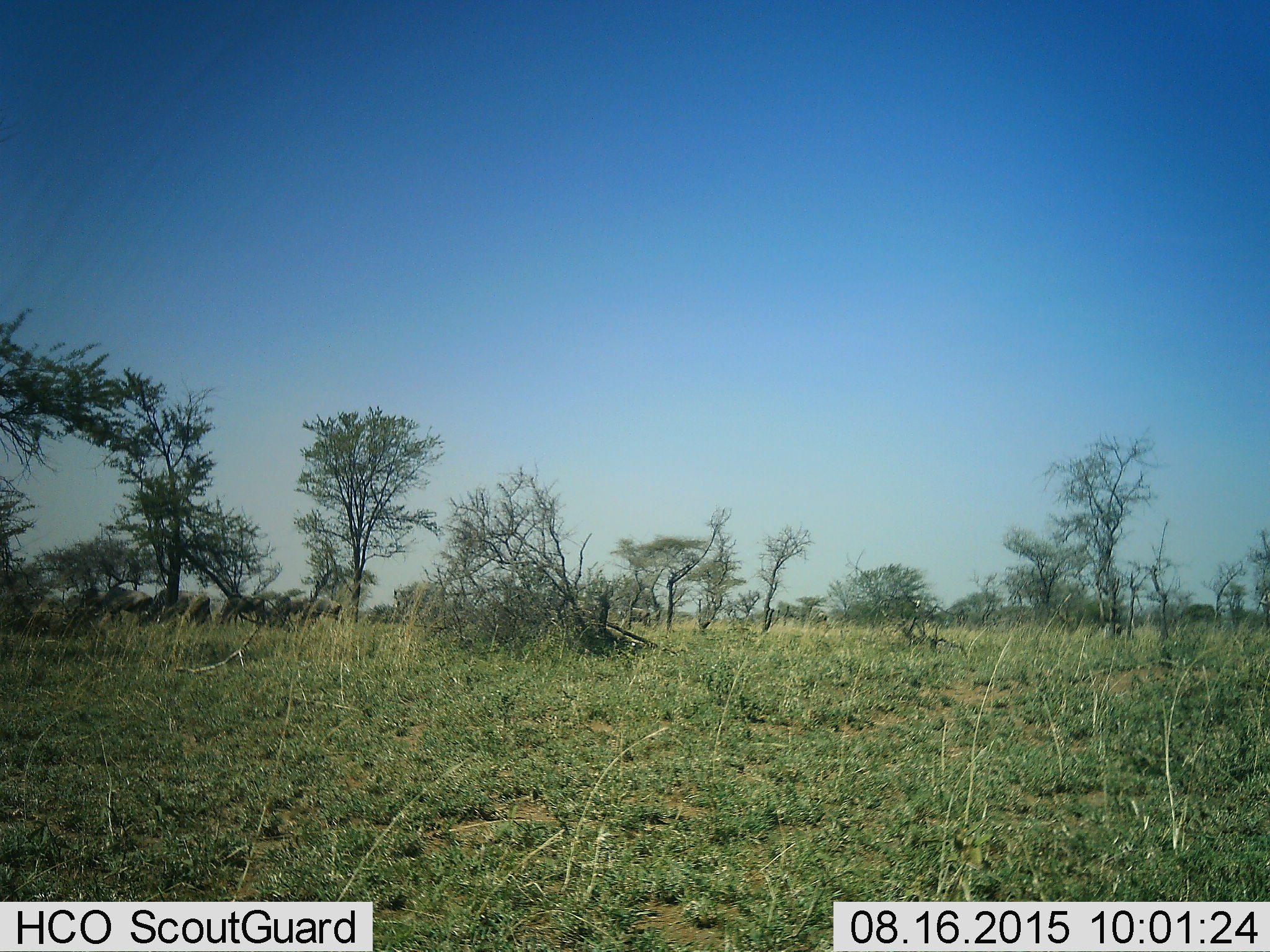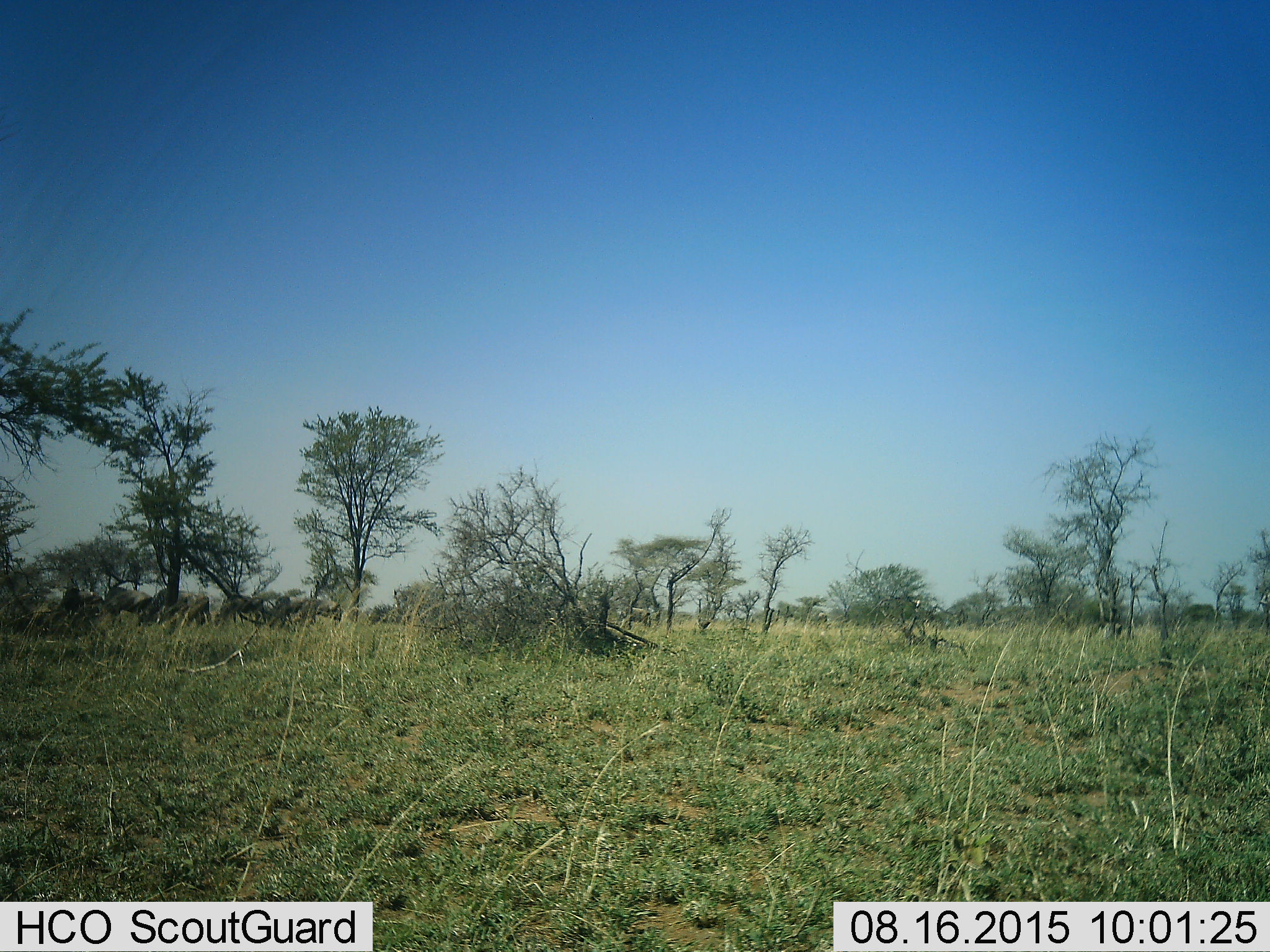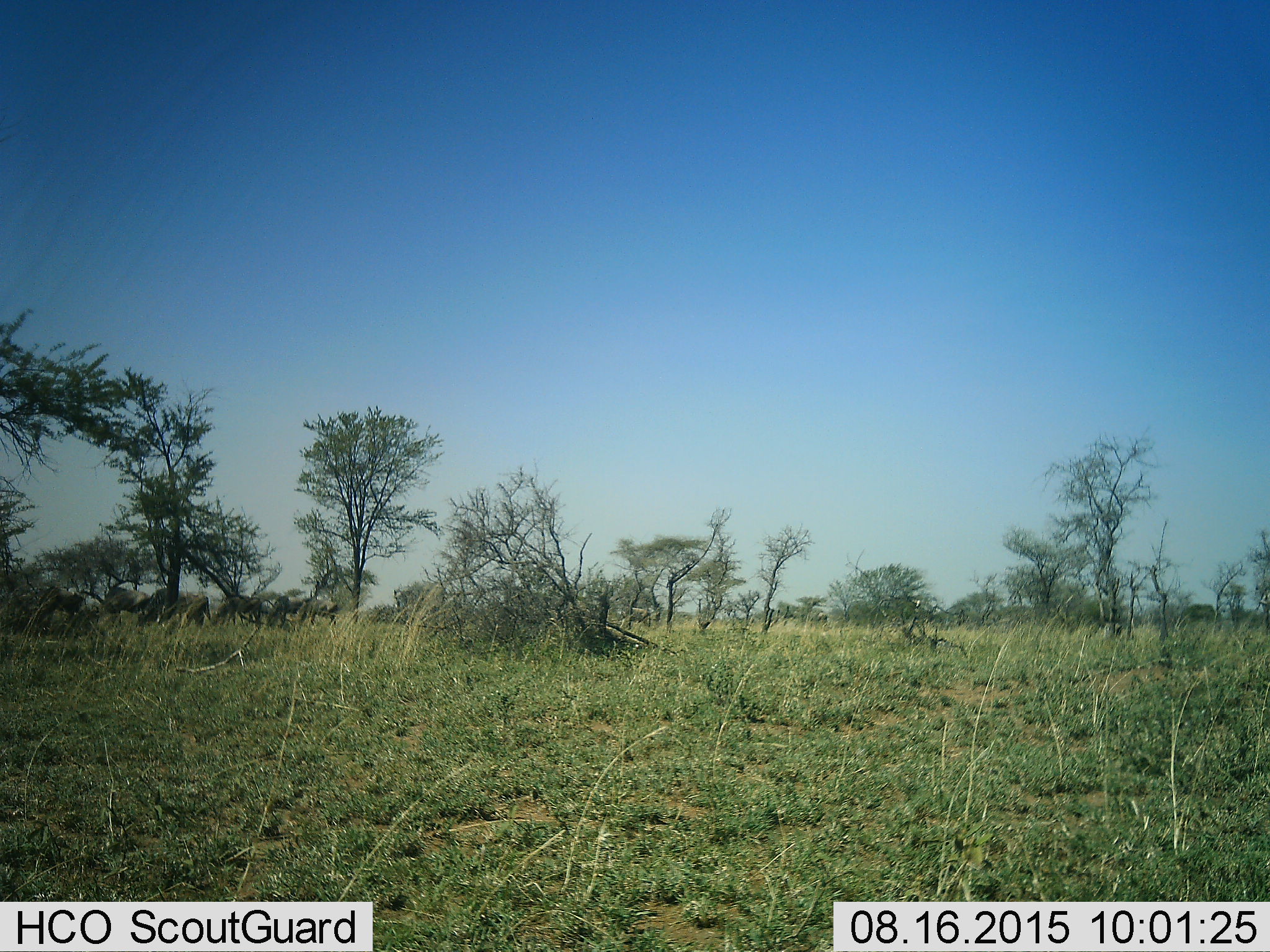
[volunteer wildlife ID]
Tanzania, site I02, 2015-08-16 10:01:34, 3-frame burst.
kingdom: Animalia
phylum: Chordata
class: Mammalia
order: Artiodactyla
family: Bovidae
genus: Connochaetes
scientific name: Connochaetes taurinus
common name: blue wildebeest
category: wildebeest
Wildebeest (blue wildebeest) (Connochaetes taurinus), count 6. Behavior (volunteer vote fractions): standing 33%, resting 0%, moving 50%, interacting 0%. Young present (vote fraction): 0%. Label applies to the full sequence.